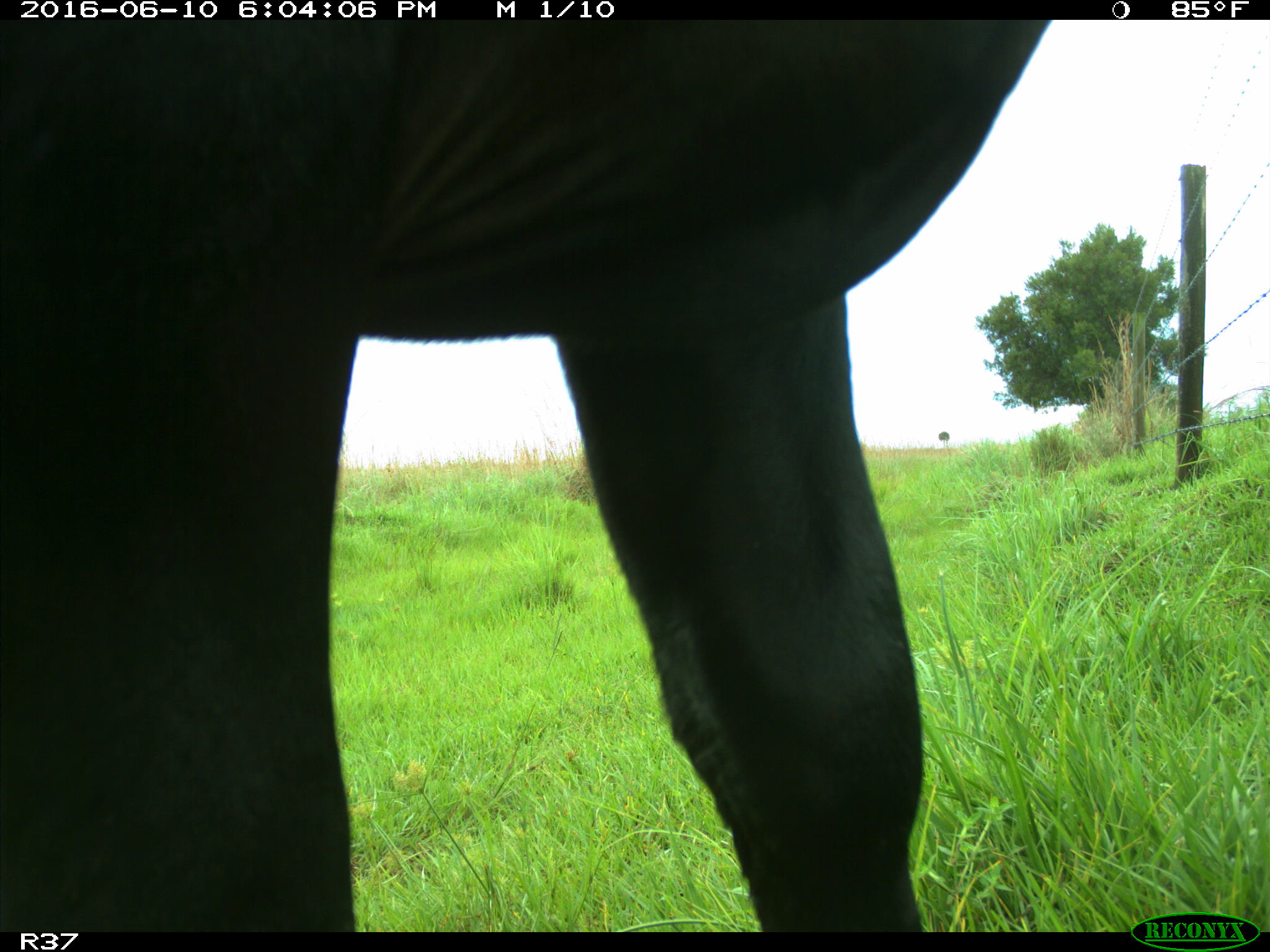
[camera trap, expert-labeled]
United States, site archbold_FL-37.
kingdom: Animalia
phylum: Chordata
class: Mammalia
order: Artiodactyla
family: Bovidae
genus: Bos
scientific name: Bos taurus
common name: domestic cow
Bos taurus (domestic cow).